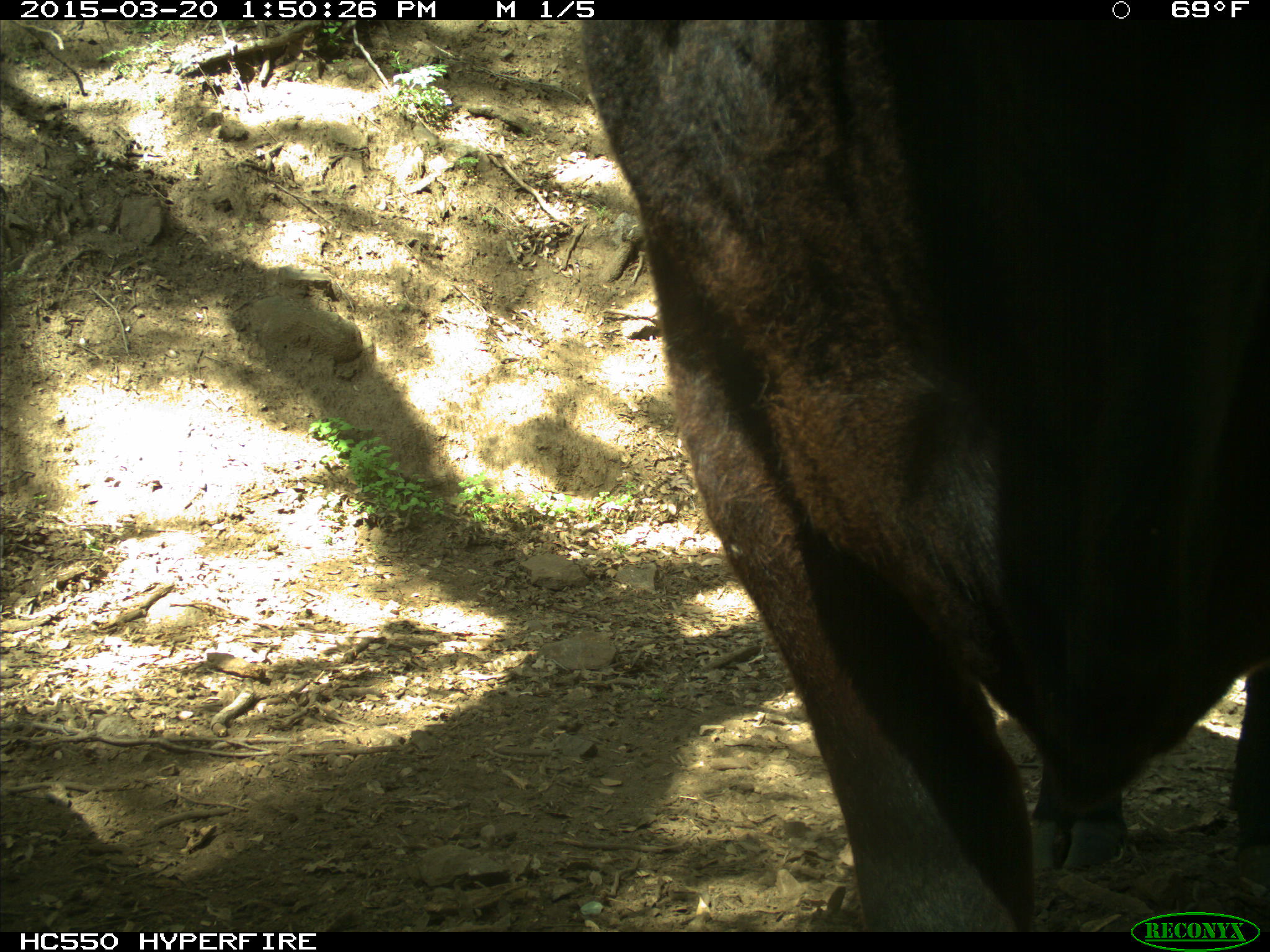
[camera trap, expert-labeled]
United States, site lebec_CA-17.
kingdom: Animalia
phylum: Chordata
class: Mammalia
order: Artiodactyla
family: Bovidae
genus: Bos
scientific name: Bos taurus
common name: domestic cow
Bos taurus (domestic cow).